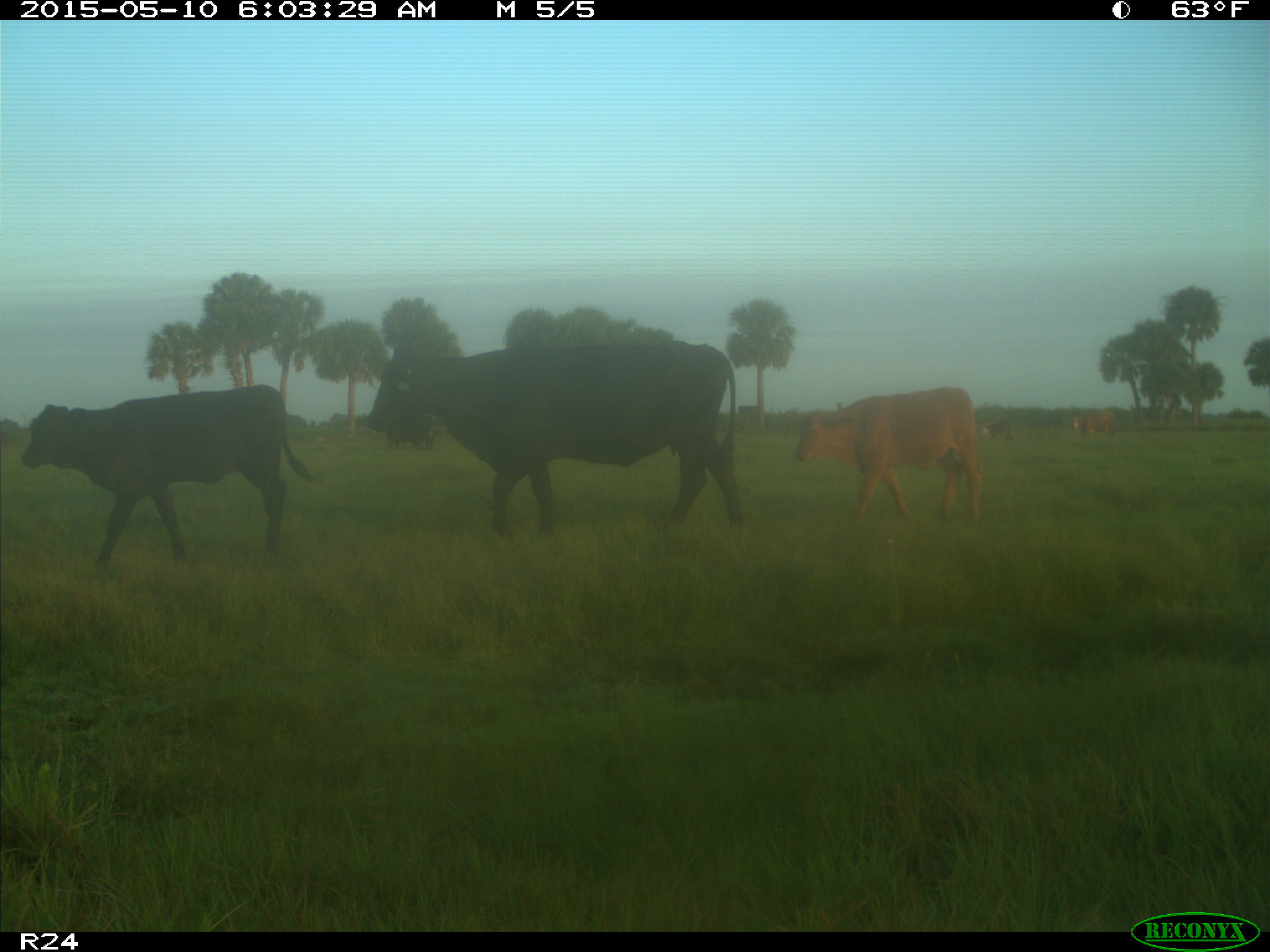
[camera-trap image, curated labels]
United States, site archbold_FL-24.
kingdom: Animalia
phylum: Chordata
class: Mammalia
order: Artiodactyla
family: Bovidae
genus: Bos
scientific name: Bos taurus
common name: domestic cow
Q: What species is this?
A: Bos taurus (domestic cow).